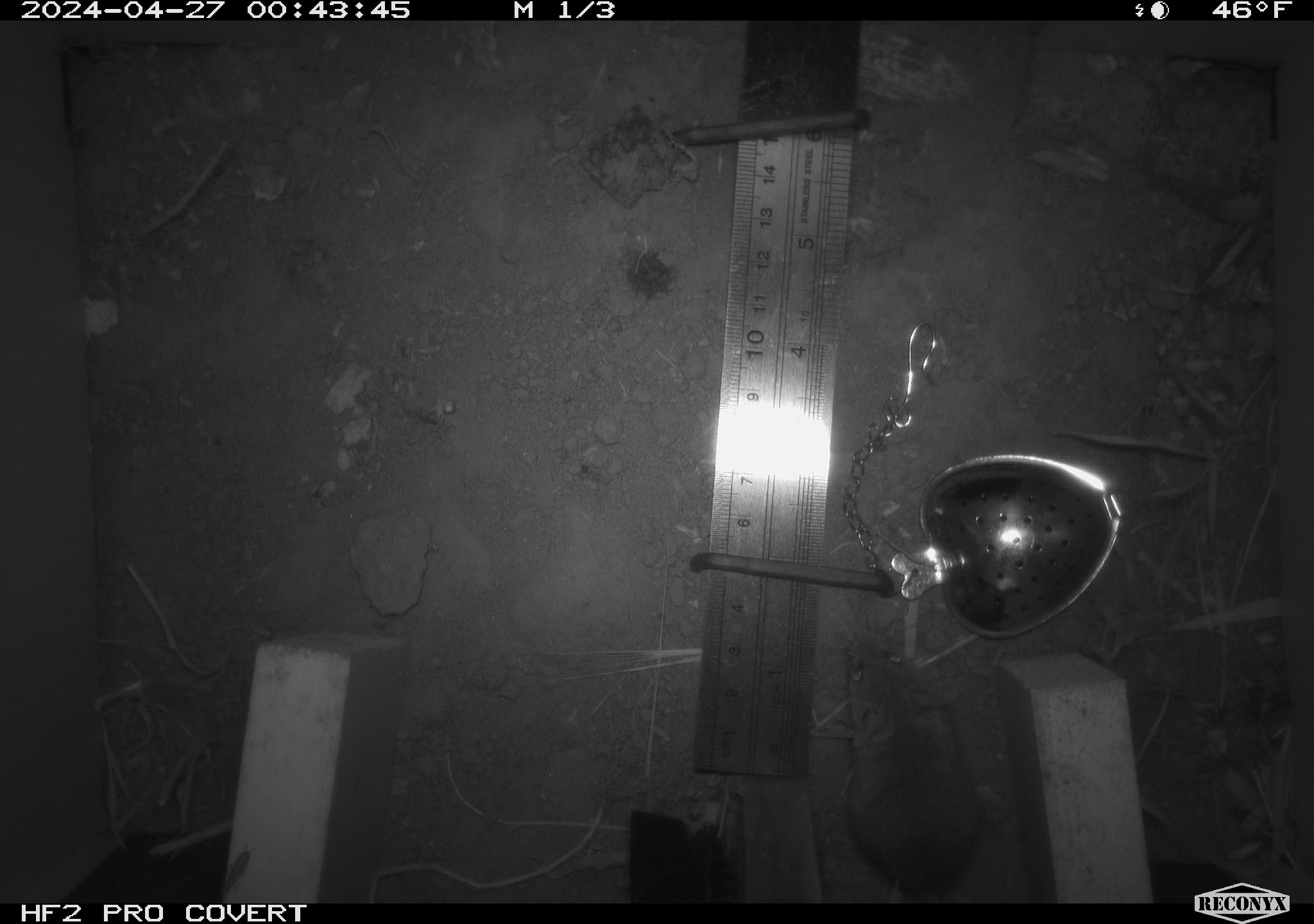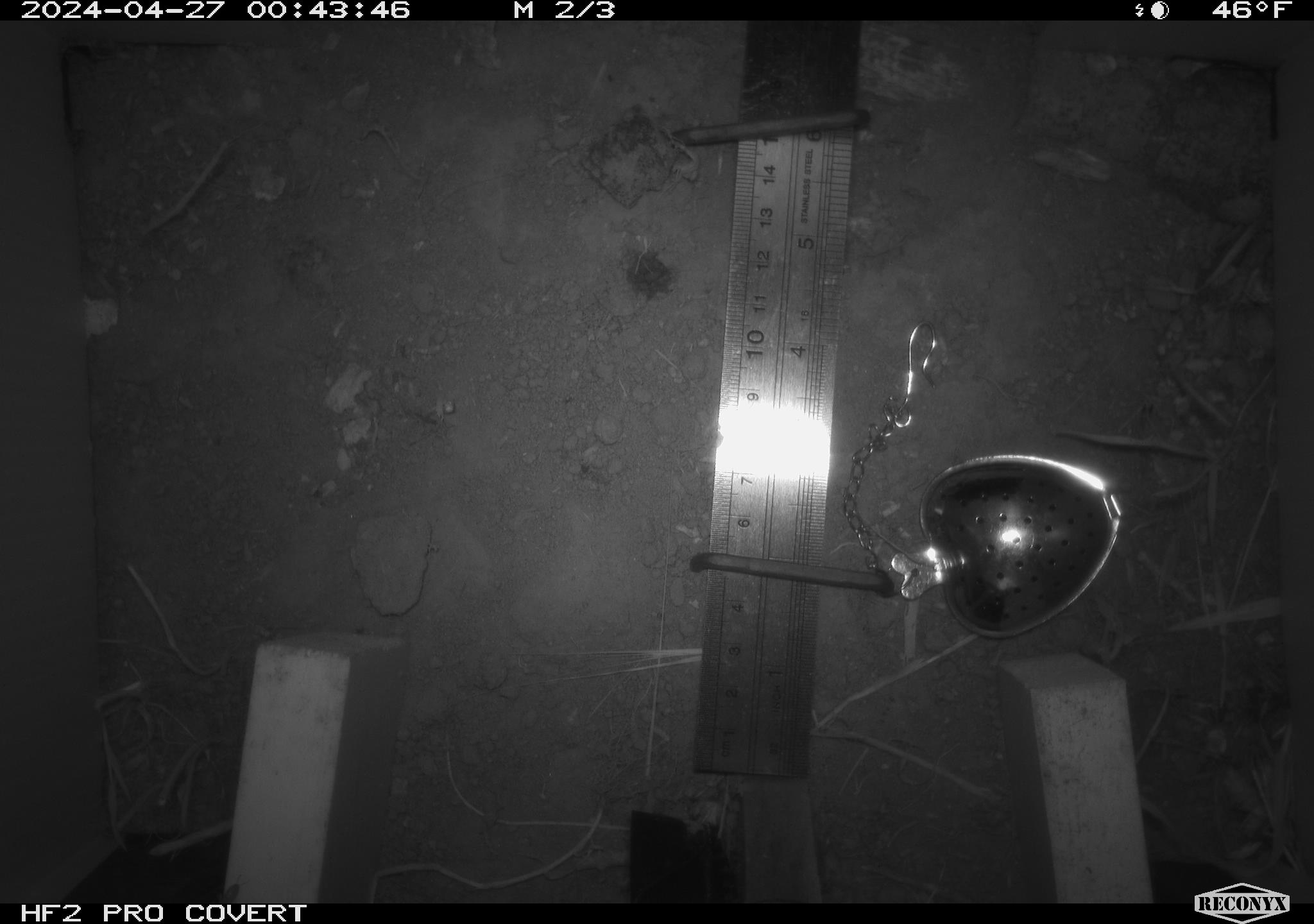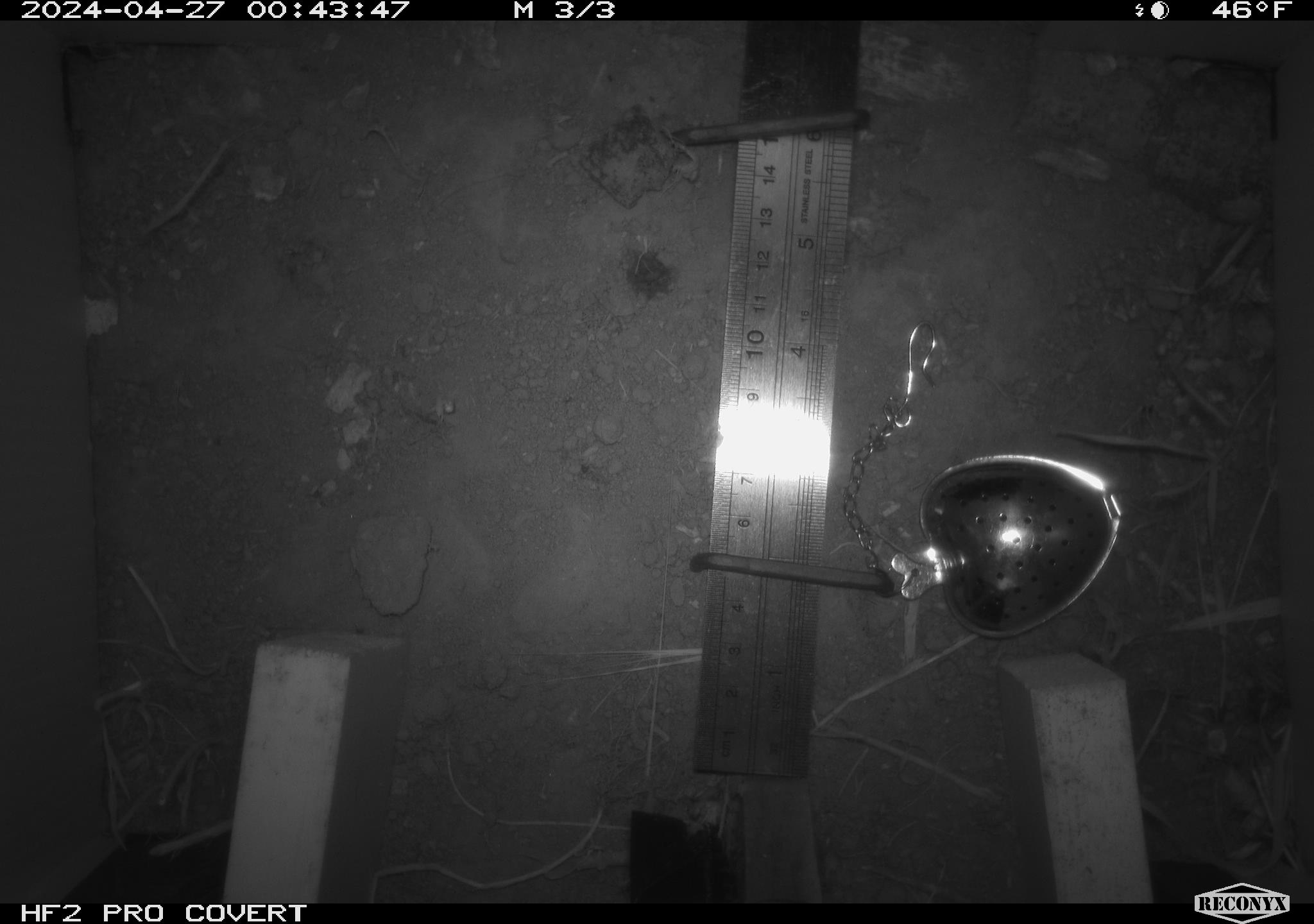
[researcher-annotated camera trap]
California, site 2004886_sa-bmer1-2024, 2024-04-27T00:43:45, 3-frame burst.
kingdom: Animalia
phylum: Chordata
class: Mammalia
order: Rodentia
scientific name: Rodentia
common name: mouse species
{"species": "mouse species (Rodentia)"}